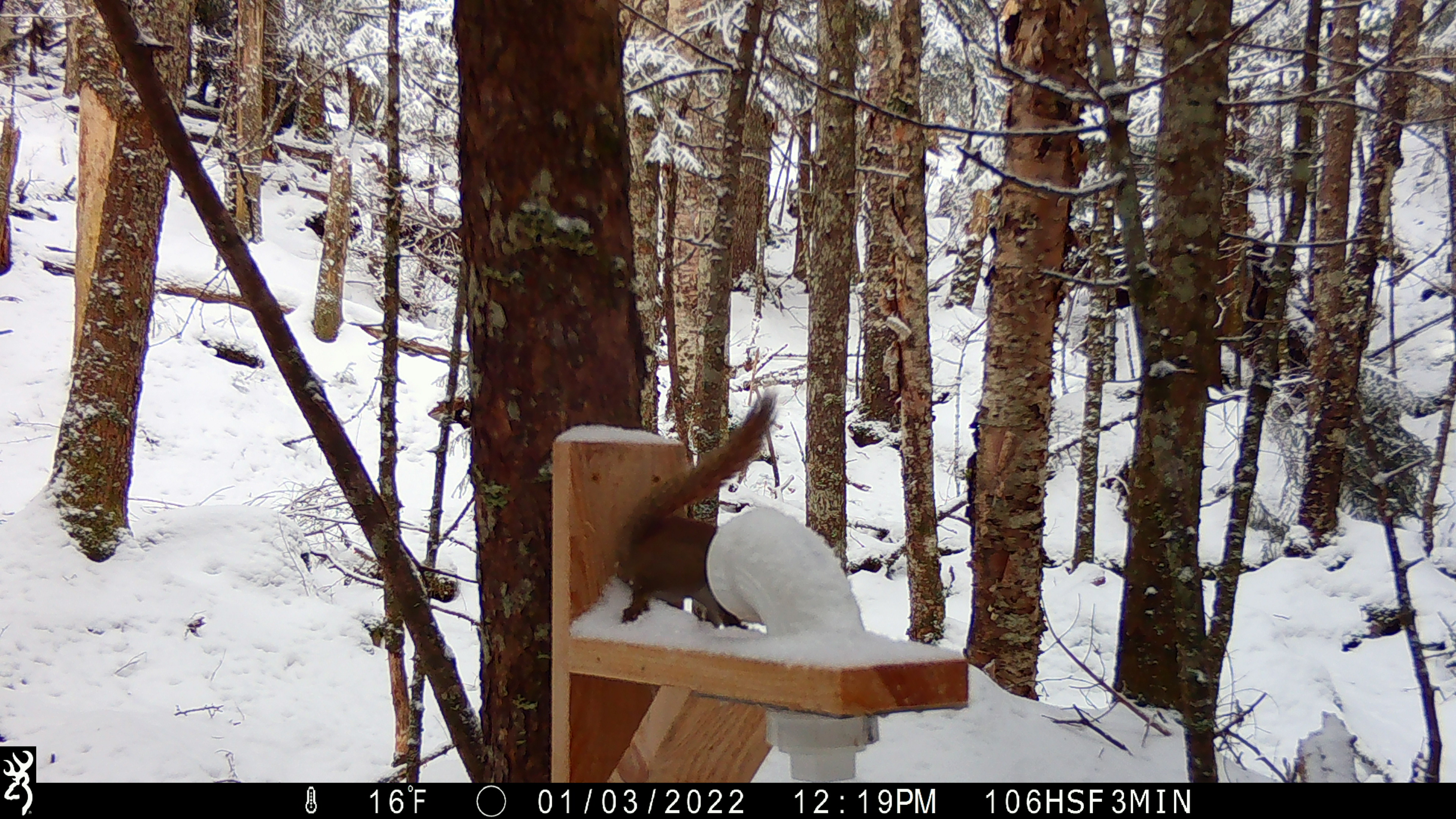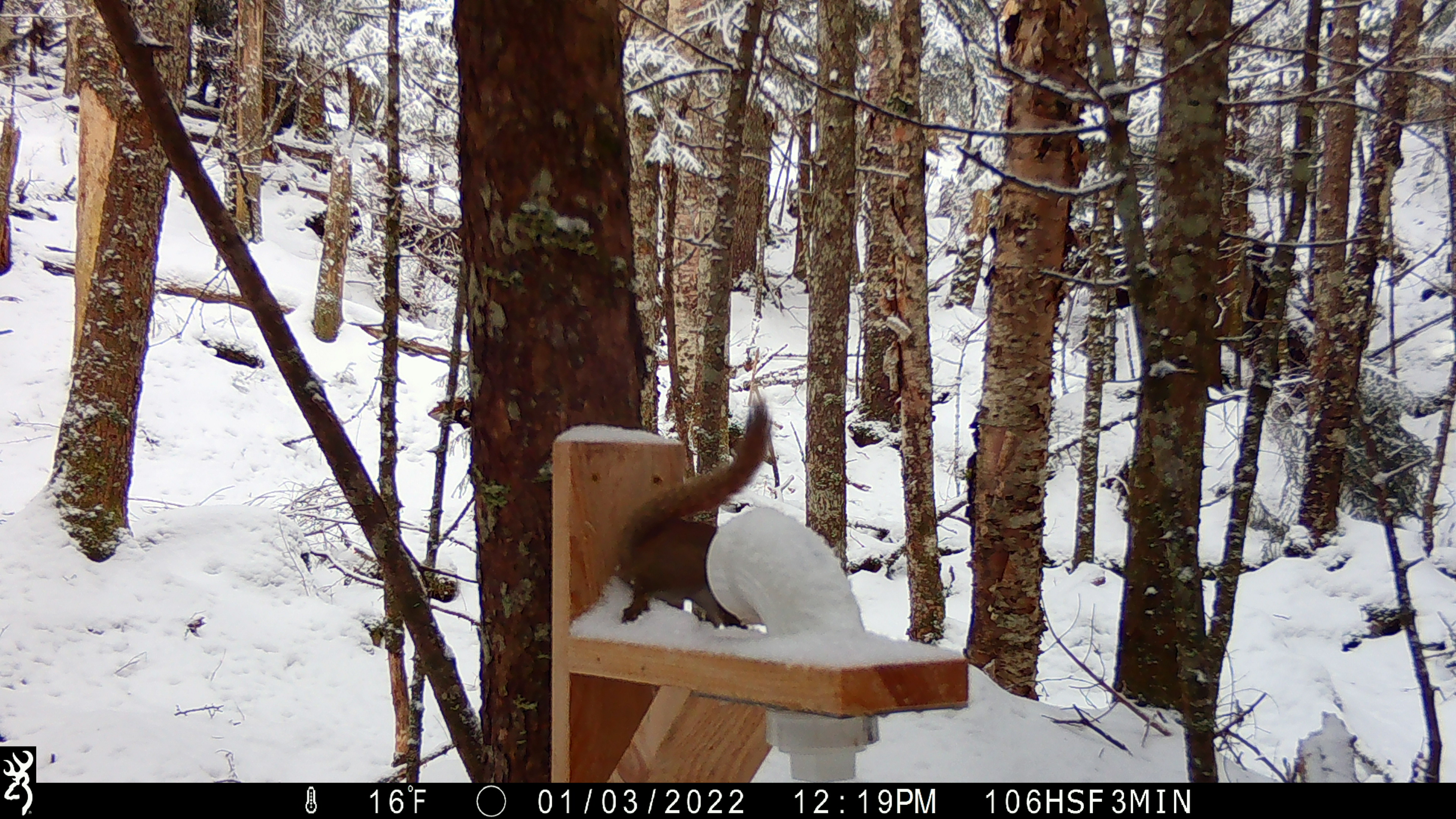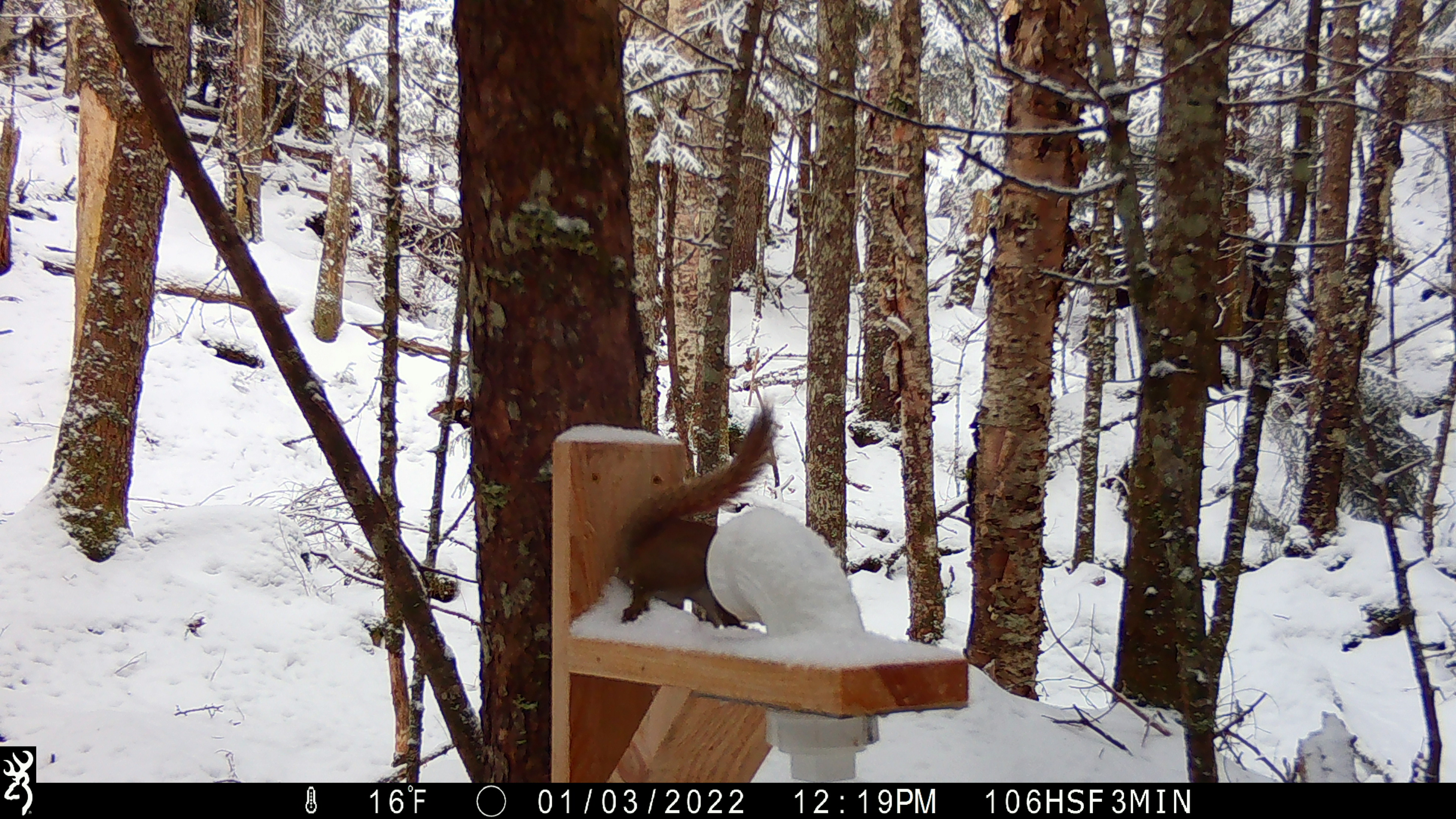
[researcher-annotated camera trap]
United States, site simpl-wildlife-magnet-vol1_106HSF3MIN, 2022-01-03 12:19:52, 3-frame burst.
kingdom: Animalia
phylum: Chordata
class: Mammalia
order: Rodentia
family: Sciuridae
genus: Tamiasciurus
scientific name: Tamiasciurus hudsonicus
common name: red squirrel